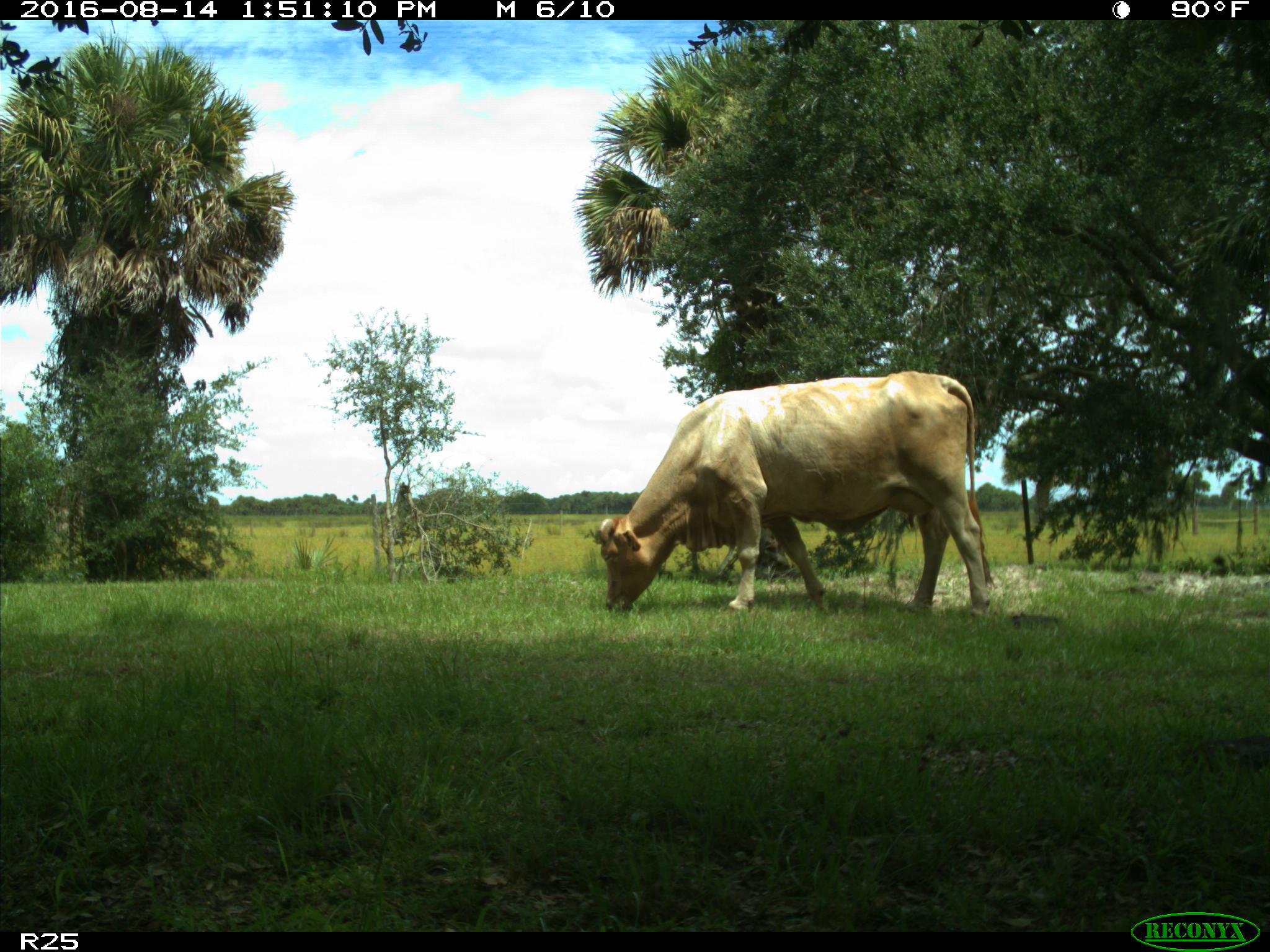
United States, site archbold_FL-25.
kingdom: Animalia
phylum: Chordata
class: Mammalia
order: Artiodactyla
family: Bovidae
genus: Bos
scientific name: Bos taurus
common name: domestic cow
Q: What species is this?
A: Bos taurus (domestic cow).